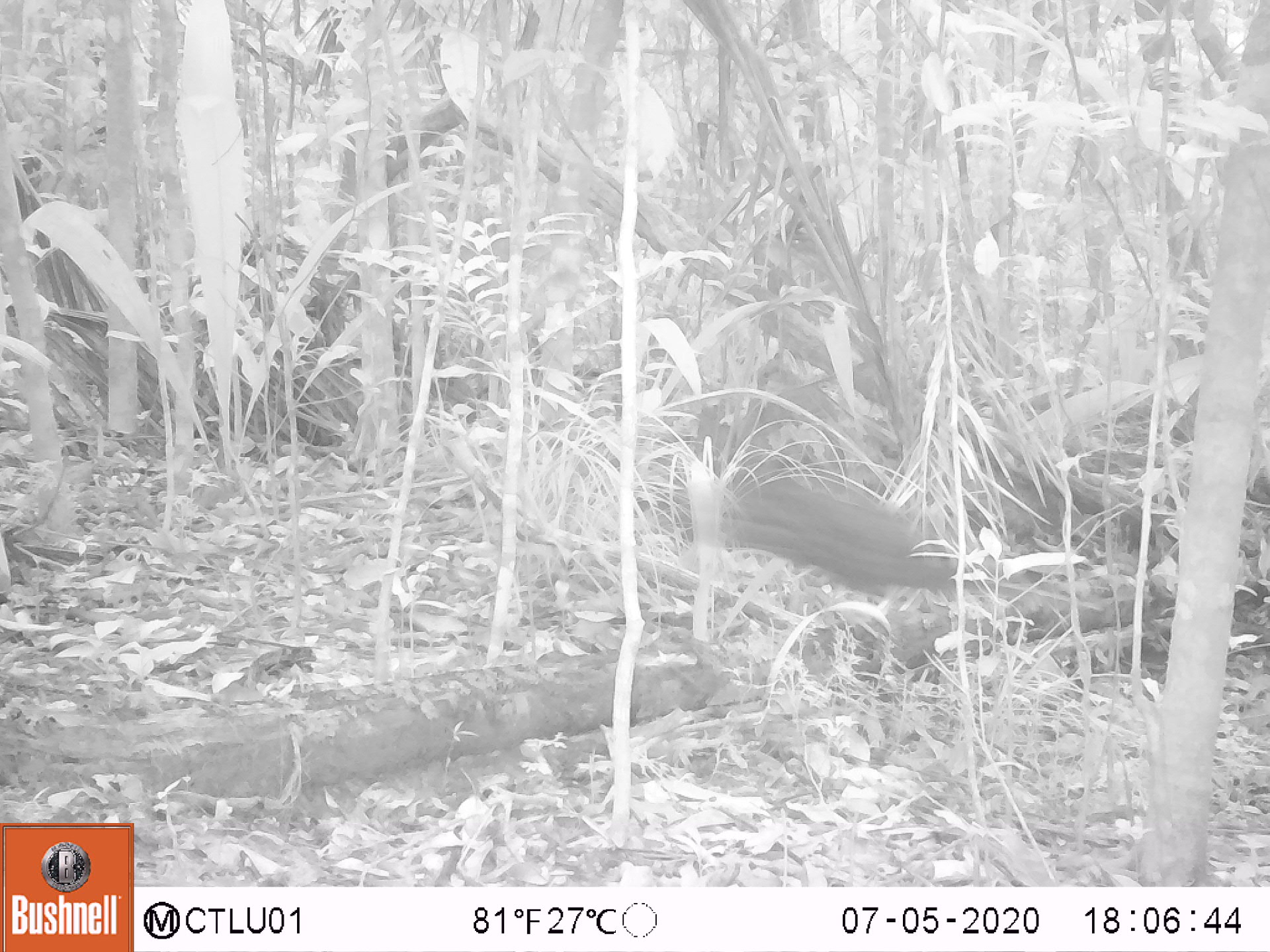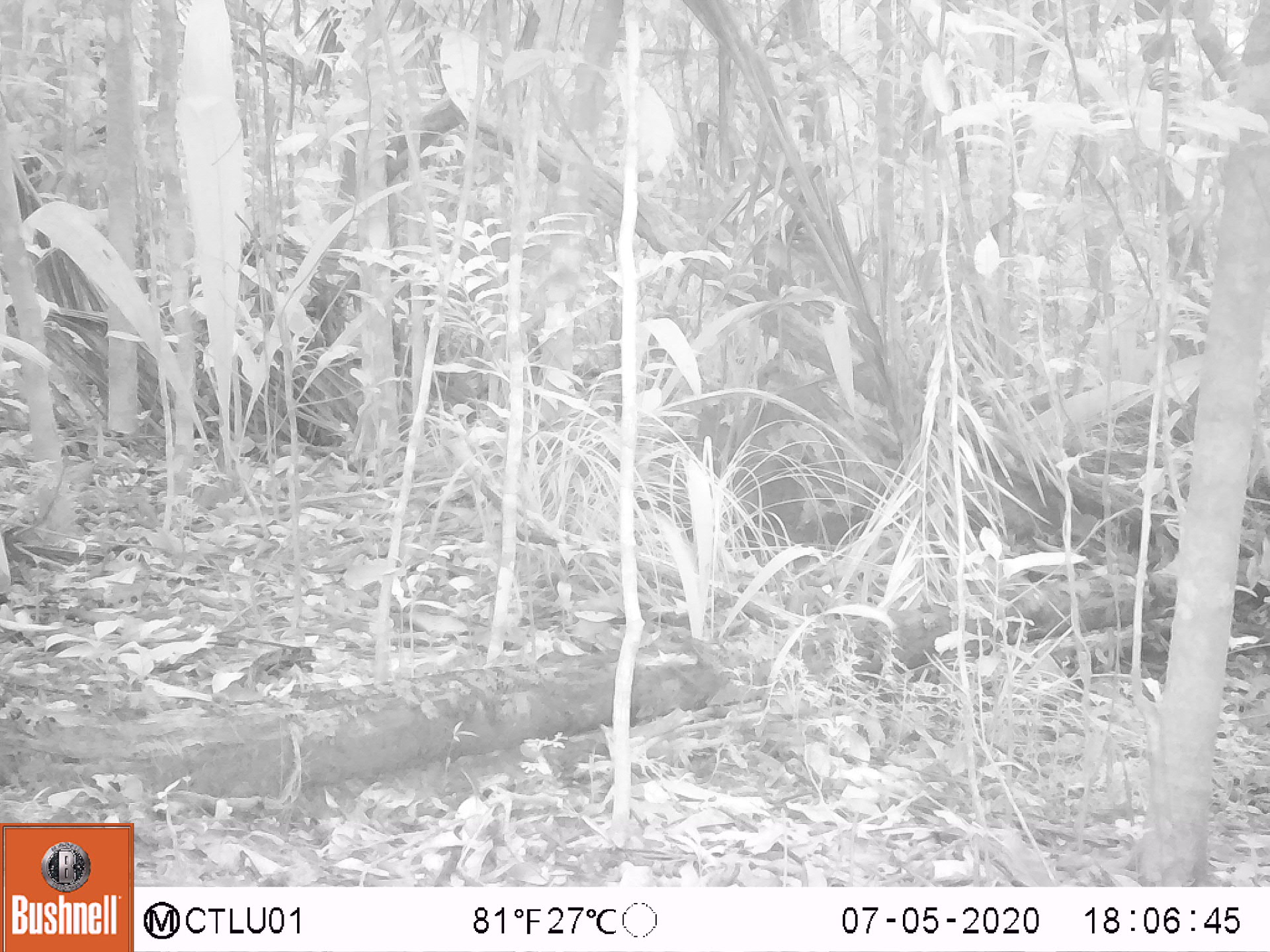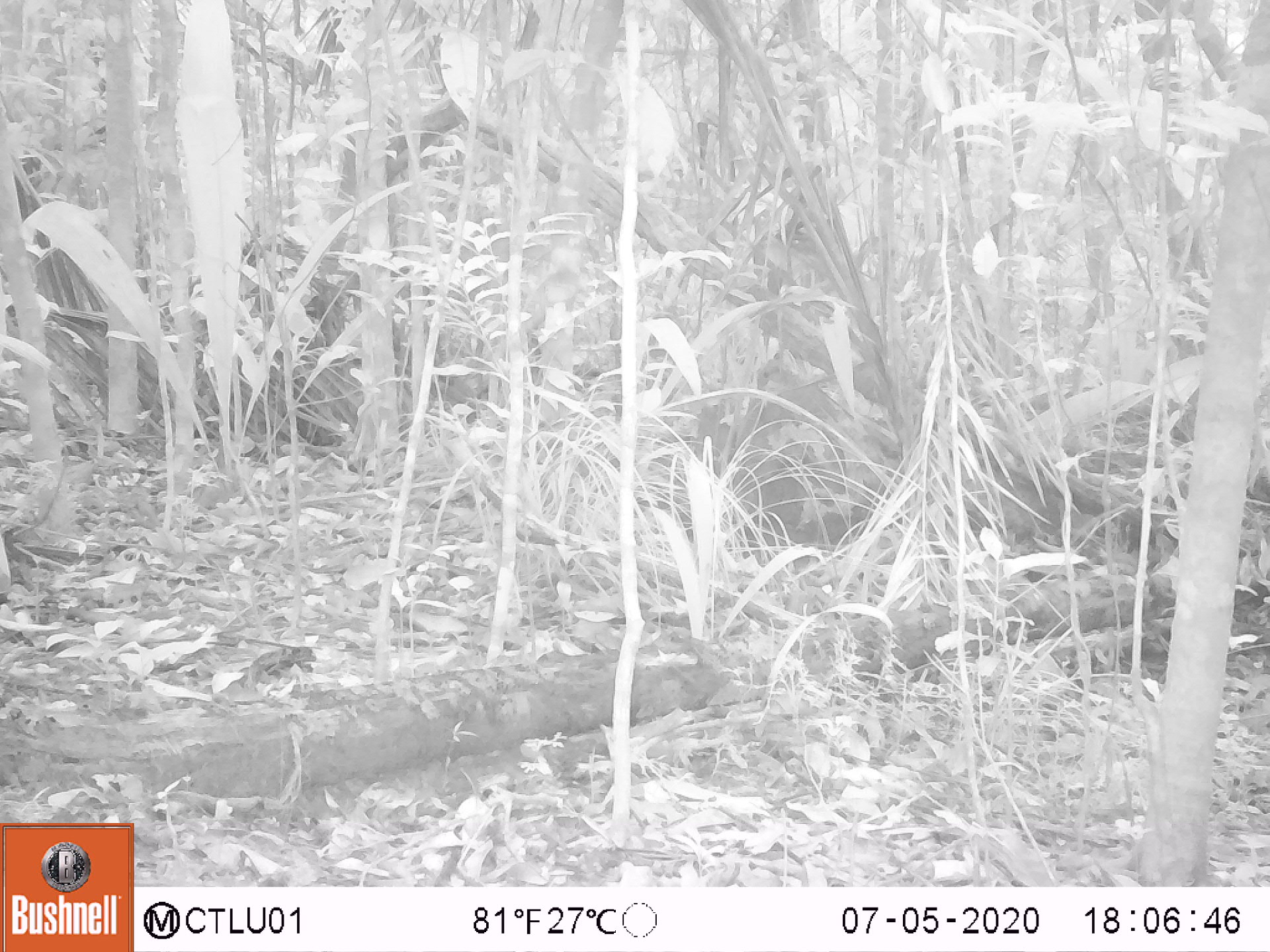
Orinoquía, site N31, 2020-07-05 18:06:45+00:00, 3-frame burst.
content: unidentified animal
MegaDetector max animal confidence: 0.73